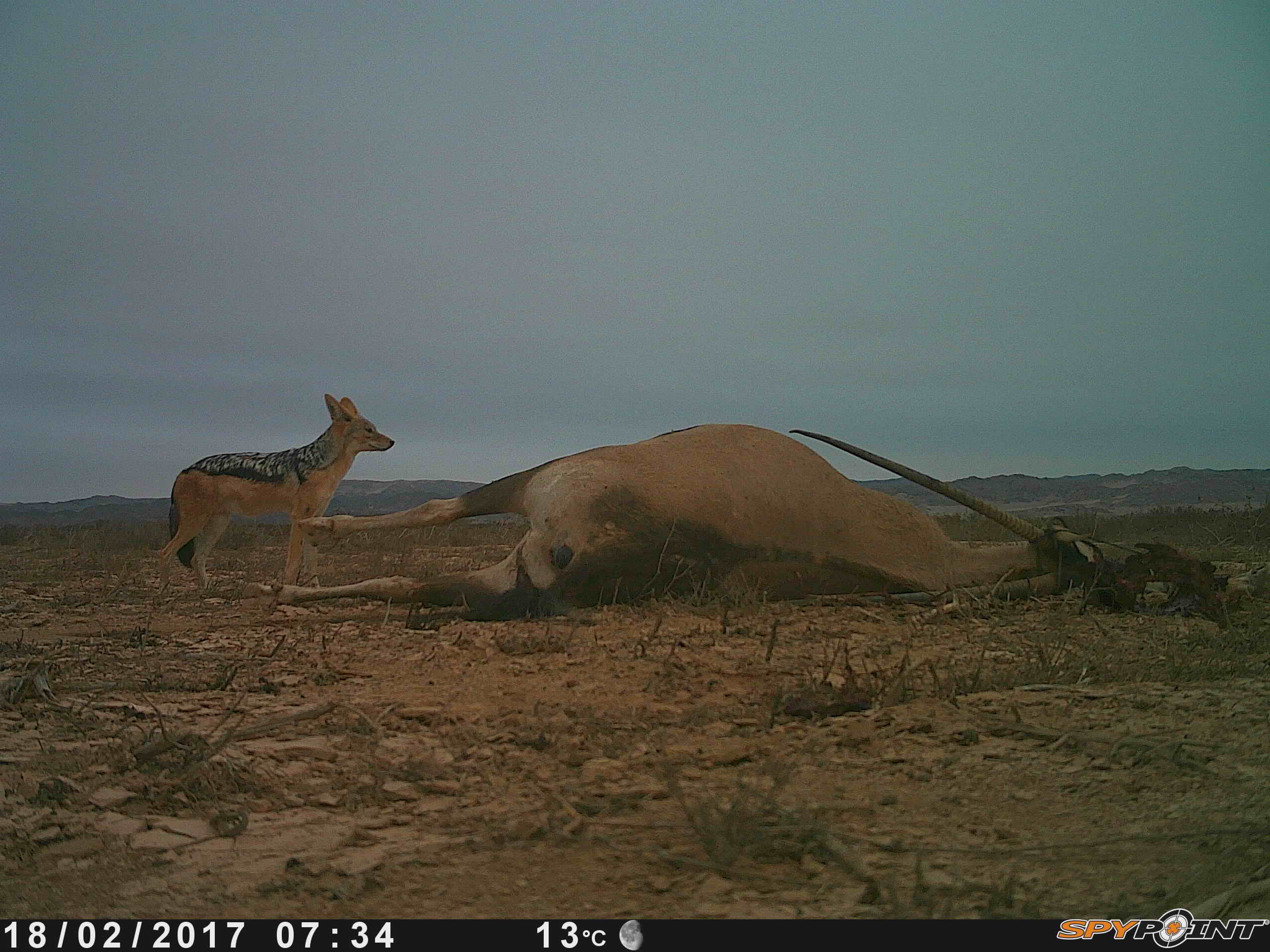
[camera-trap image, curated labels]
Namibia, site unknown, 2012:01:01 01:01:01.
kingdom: Animalia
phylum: Chordata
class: Mammalia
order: Carnivora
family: Canidae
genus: Lupulella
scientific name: Lupulella mesomelas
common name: black-backed jackal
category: canis mesomelas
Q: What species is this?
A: Canis mesomelas (black-backed jackal) (Lupulella mesomelas).